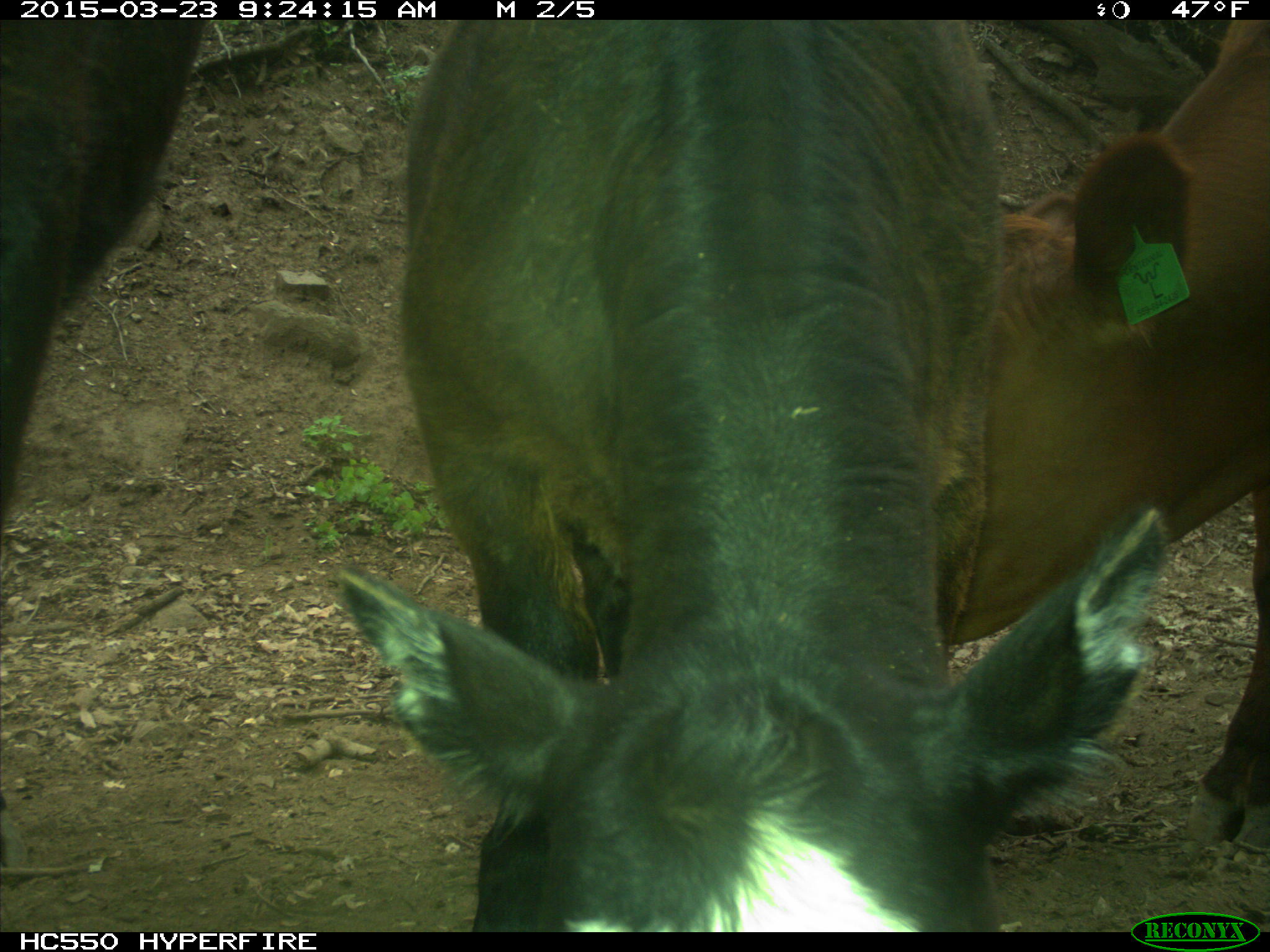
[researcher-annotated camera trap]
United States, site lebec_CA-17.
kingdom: Animalia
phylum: Chordata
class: Mammalia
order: Artiodactyla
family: Bovidae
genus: Bos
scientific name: Bos taurus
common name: domestic cow